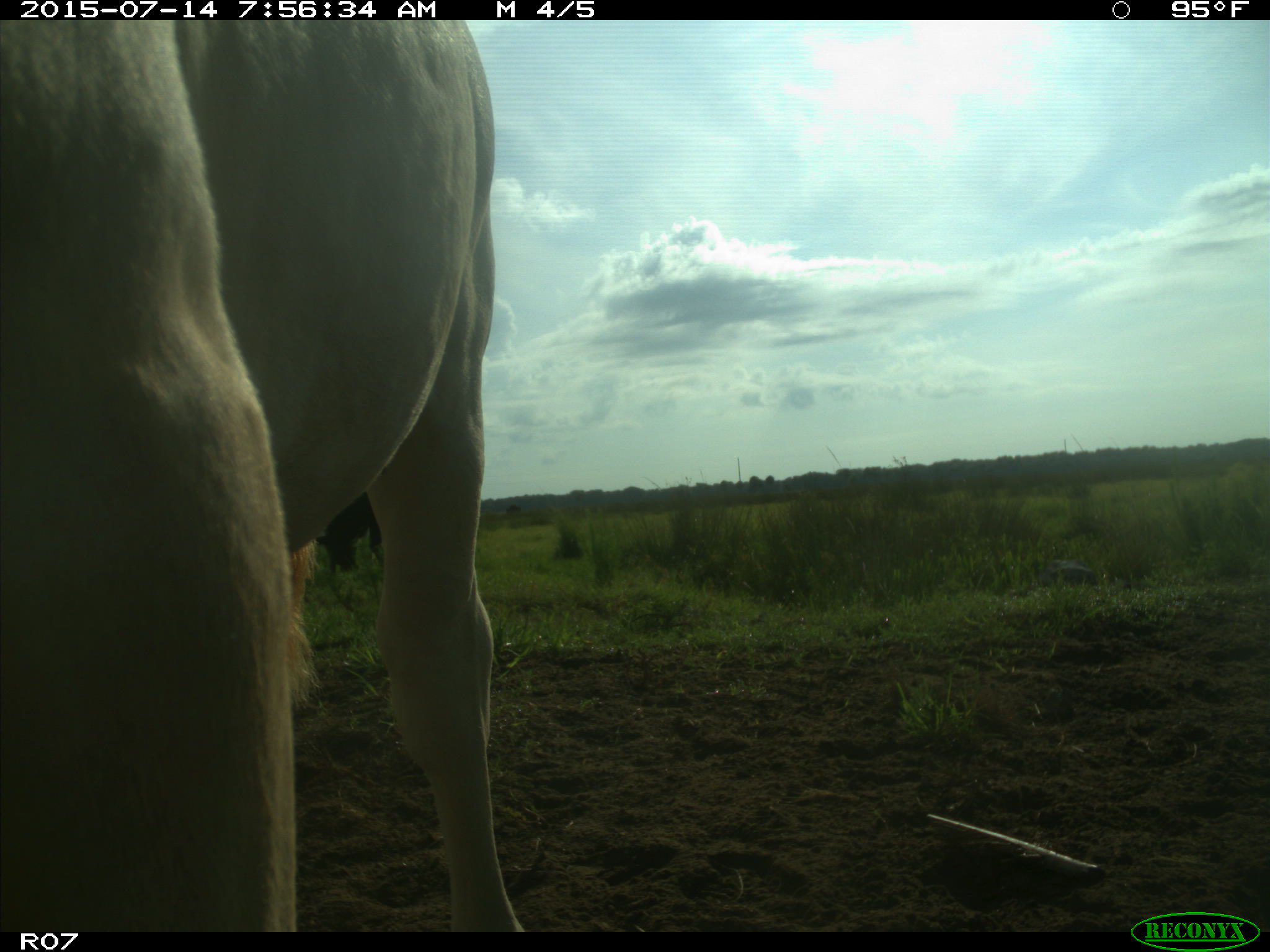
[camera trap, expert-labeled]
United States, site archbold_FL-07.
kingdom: Animalia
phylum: Chordata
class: Mammalia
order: Artiodactyla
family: Bovidae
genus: Bos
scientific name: Bos taurus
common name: domestic cow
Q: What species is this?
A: Bos taurus (domestic cow).